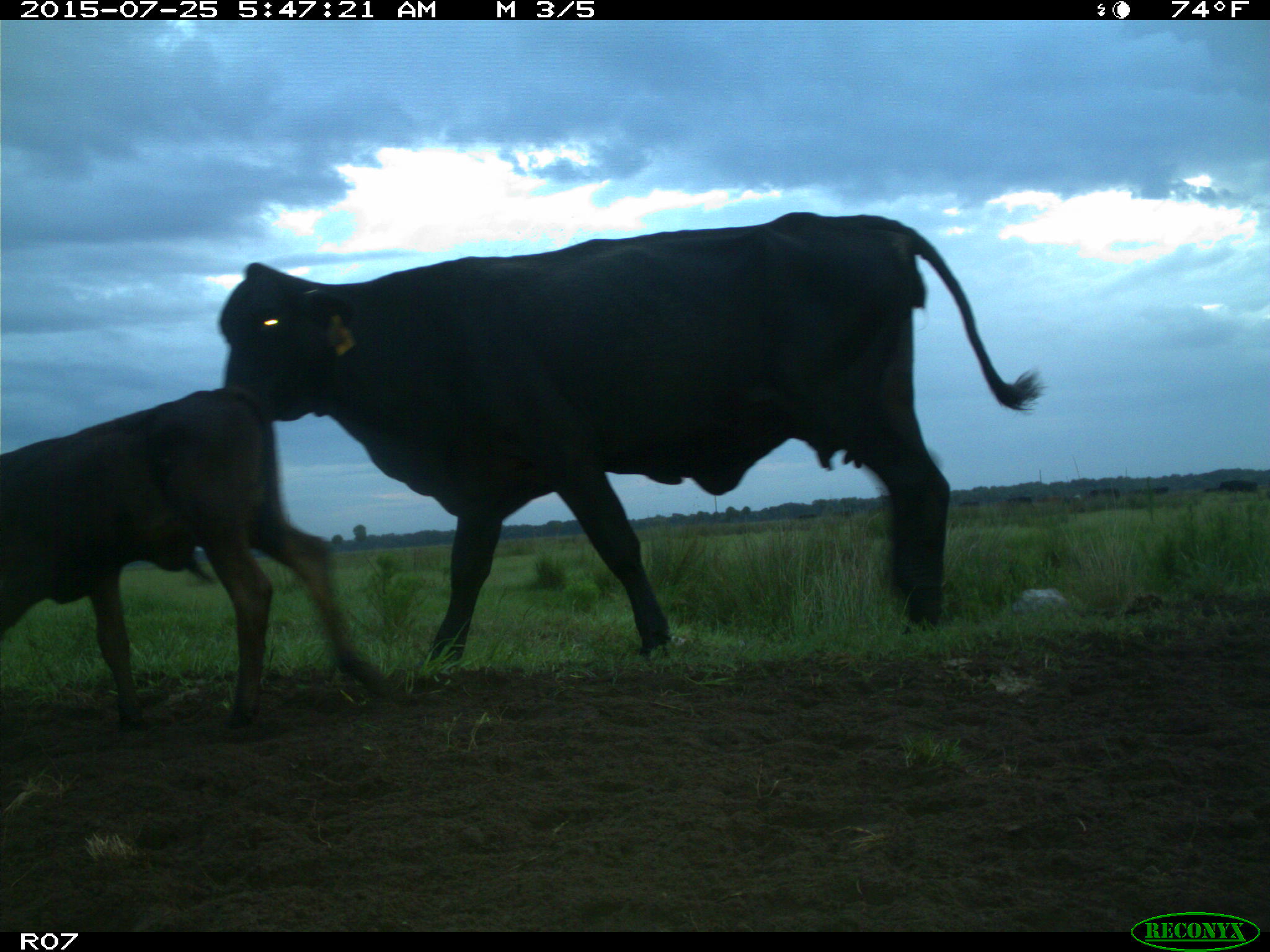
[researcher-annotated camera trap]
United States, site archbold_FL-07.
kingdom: Animalia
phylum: Chordata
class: Mammalia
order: Artiodactyla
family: Bovidae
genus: Bos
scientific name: Bos taurus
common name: domestic cow